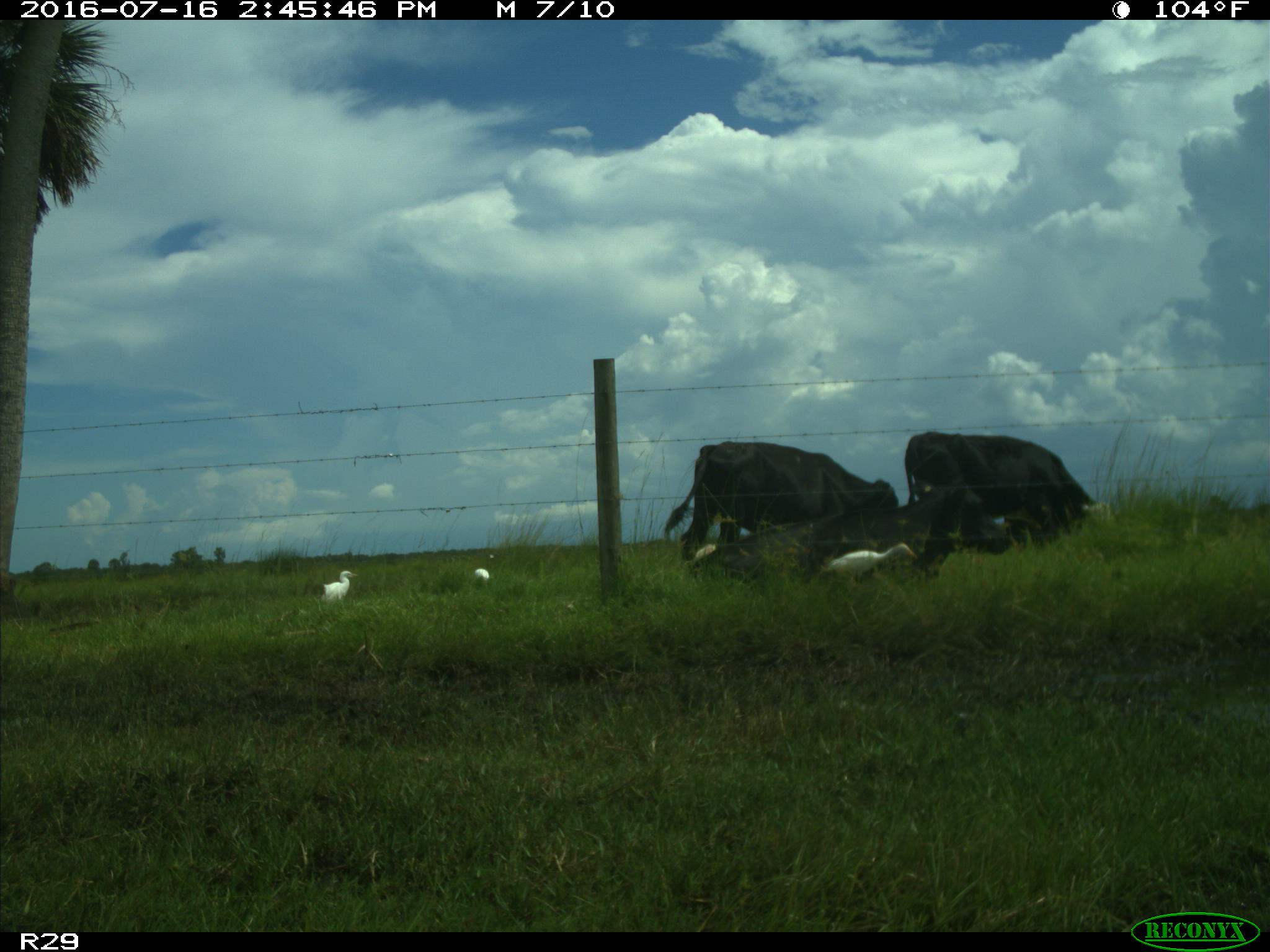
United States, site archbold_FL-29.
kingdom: Animalia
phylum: Chordata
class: Mammalia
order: Artiodactyla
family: Bovidae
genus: Bos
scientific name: Bos taurus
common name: domestic cow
Bos taurus (domestic cow).